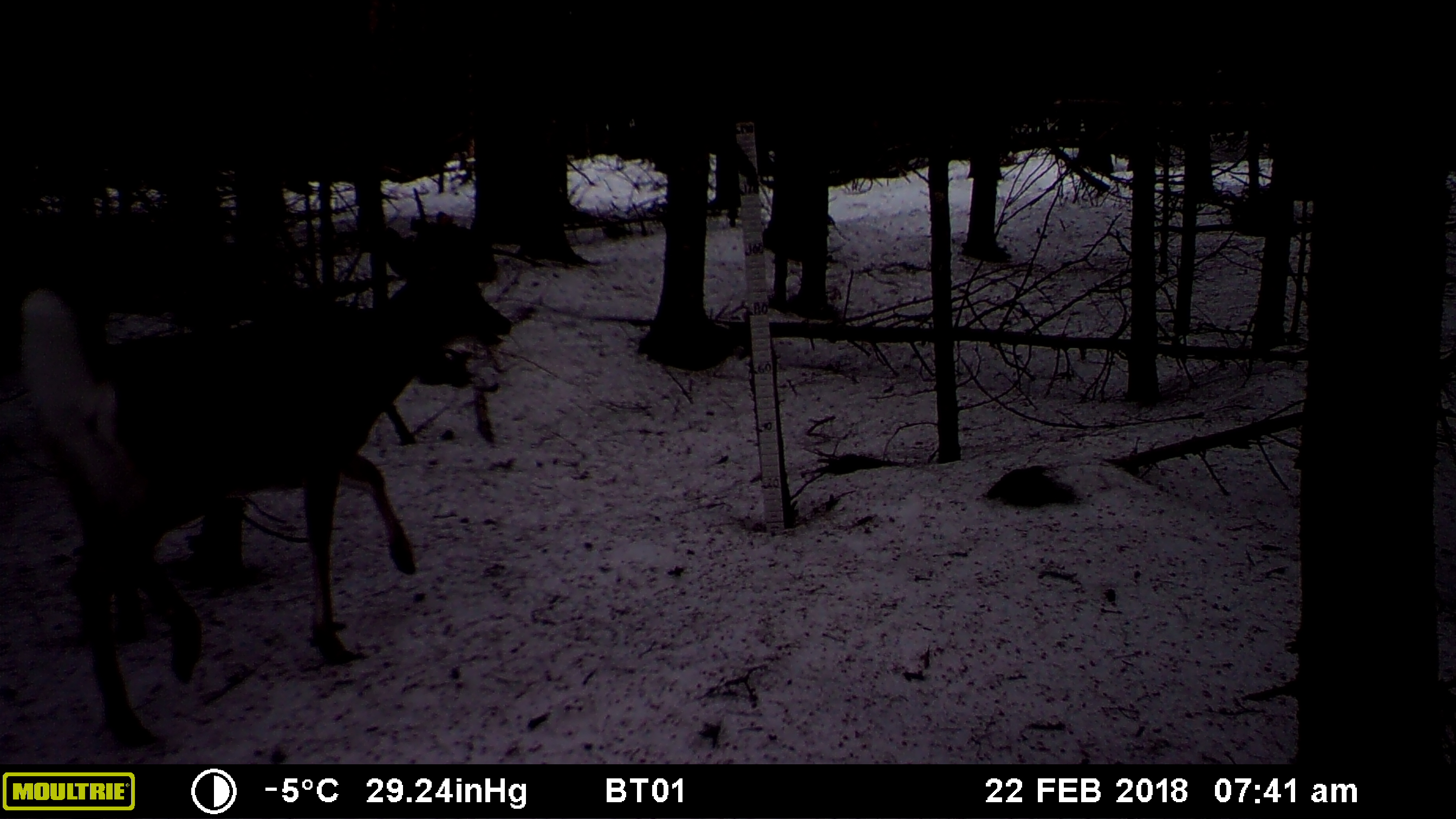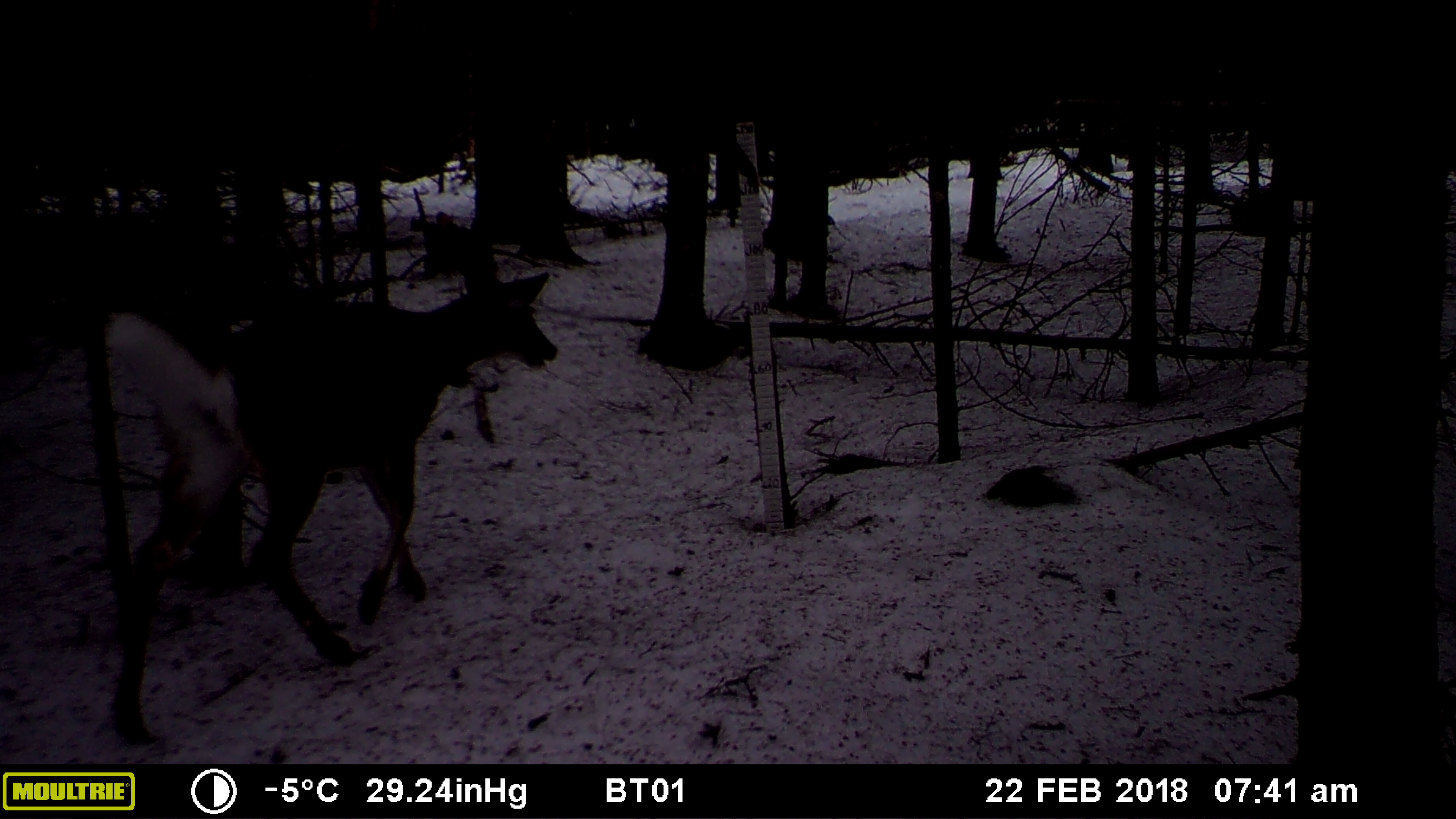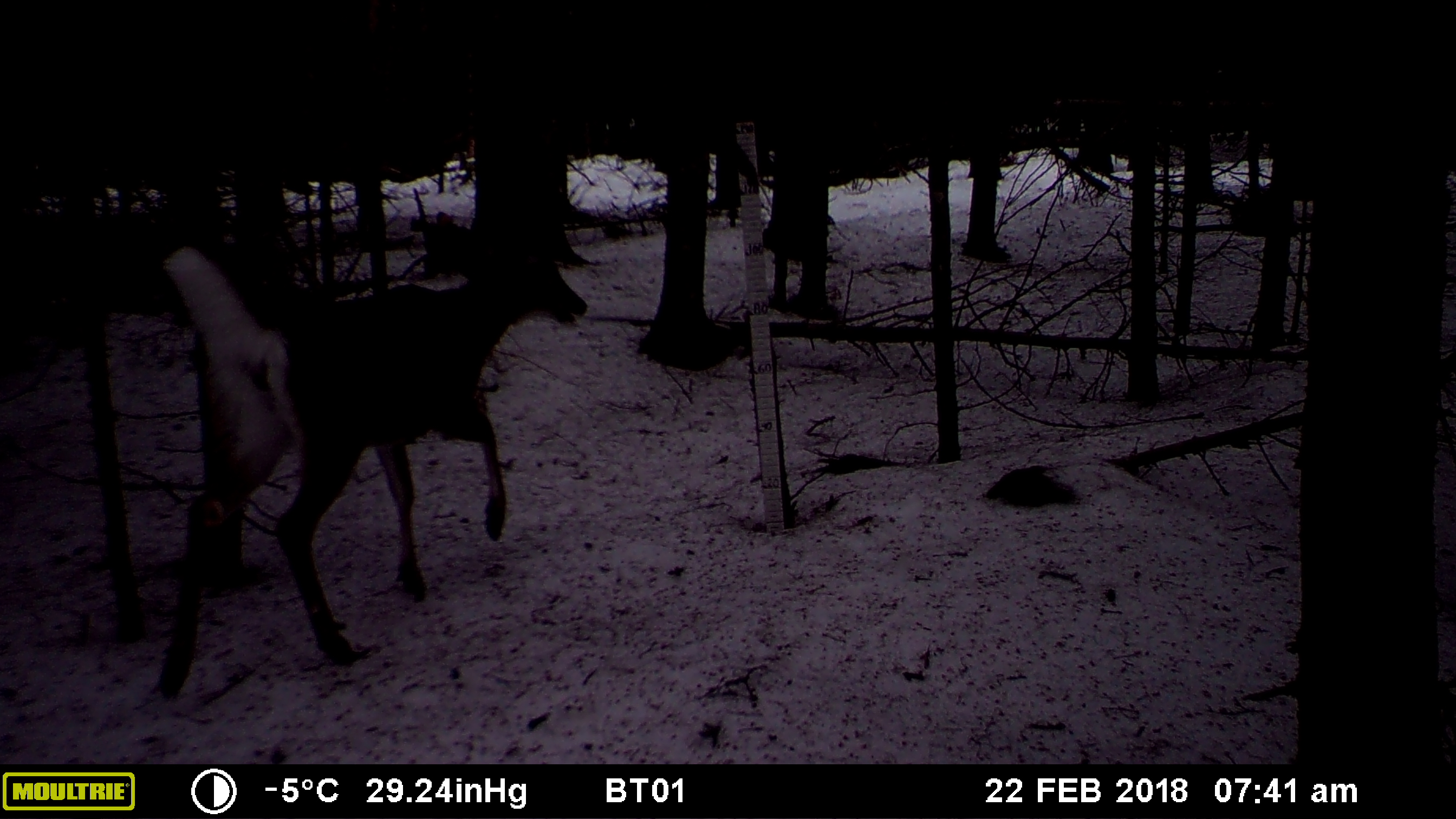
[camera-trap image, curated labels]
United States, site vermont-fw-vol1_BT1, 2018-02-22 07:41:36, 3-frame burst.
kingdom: Animalia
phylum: Chordata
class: Mammalia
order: Artiodactyla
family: Cervidae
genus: Odocoileus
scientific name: Odocoileus virginianus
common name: white-tailed deer